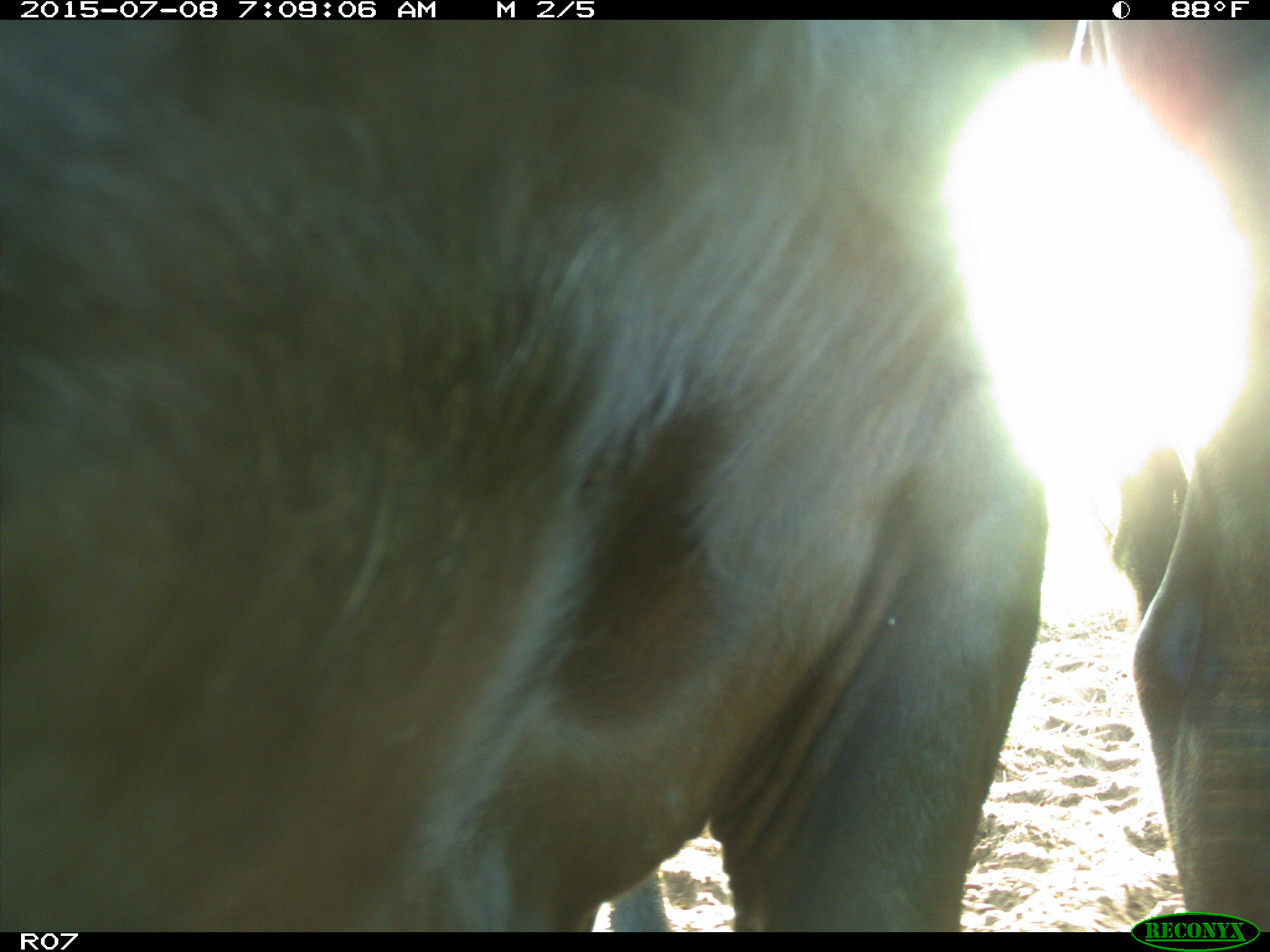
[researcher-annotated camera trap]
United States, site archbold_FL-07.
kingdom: Animalia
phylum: Chordata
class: Mammalia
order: Artiodactyla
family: Bovidae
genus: Bos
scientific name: Bos taurus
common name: domestic cow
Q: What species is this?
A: Bos taurus (domestic cow).